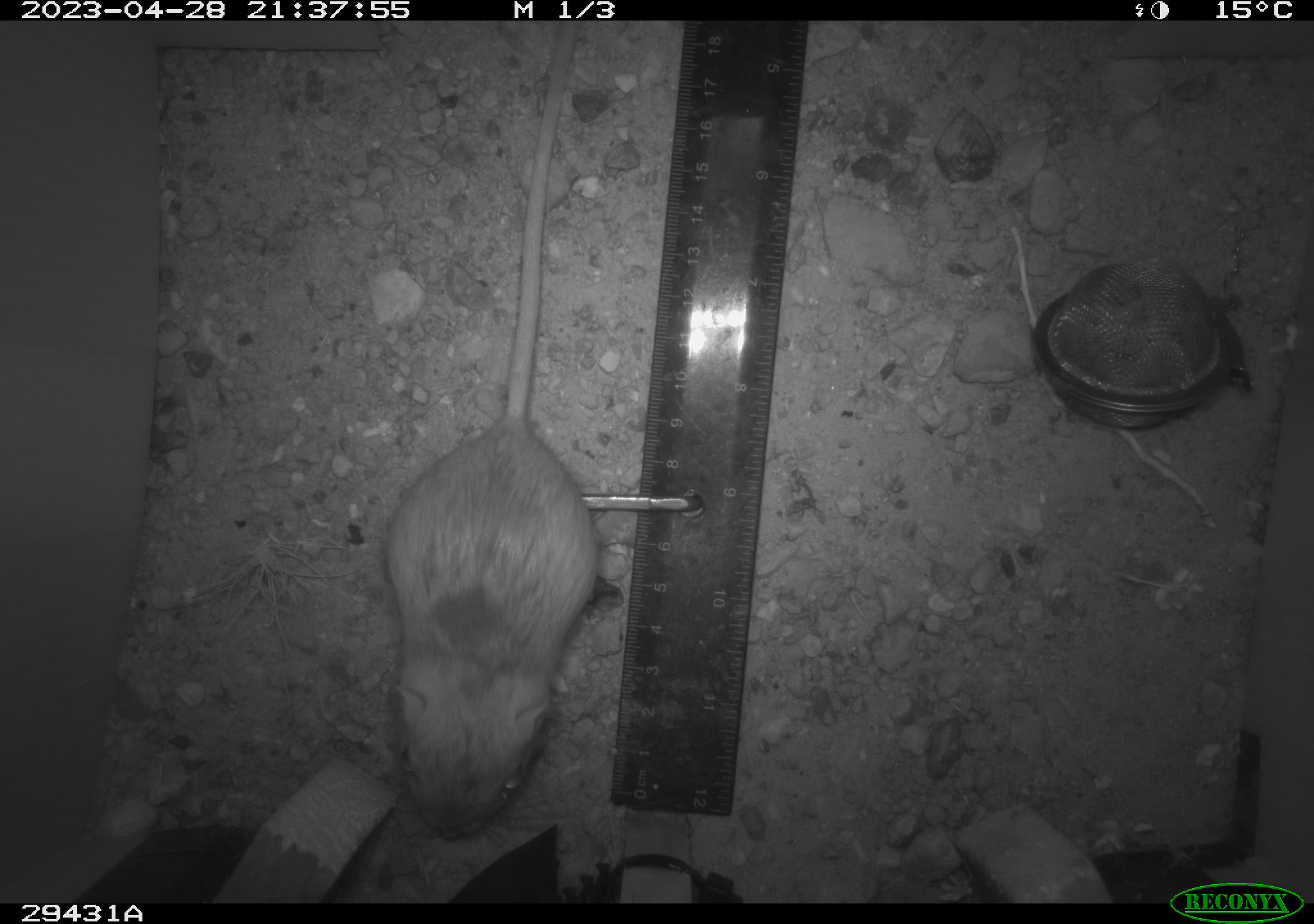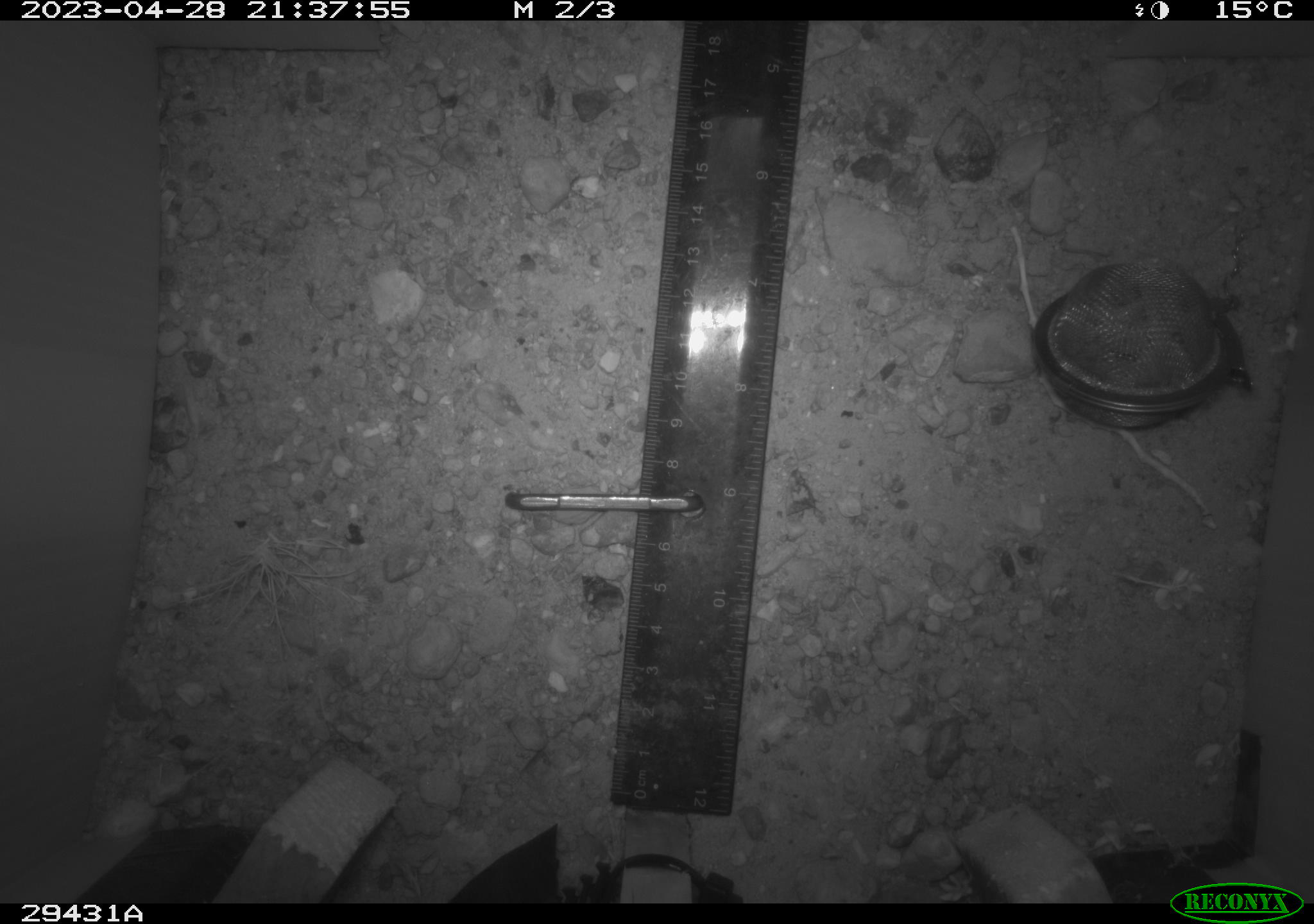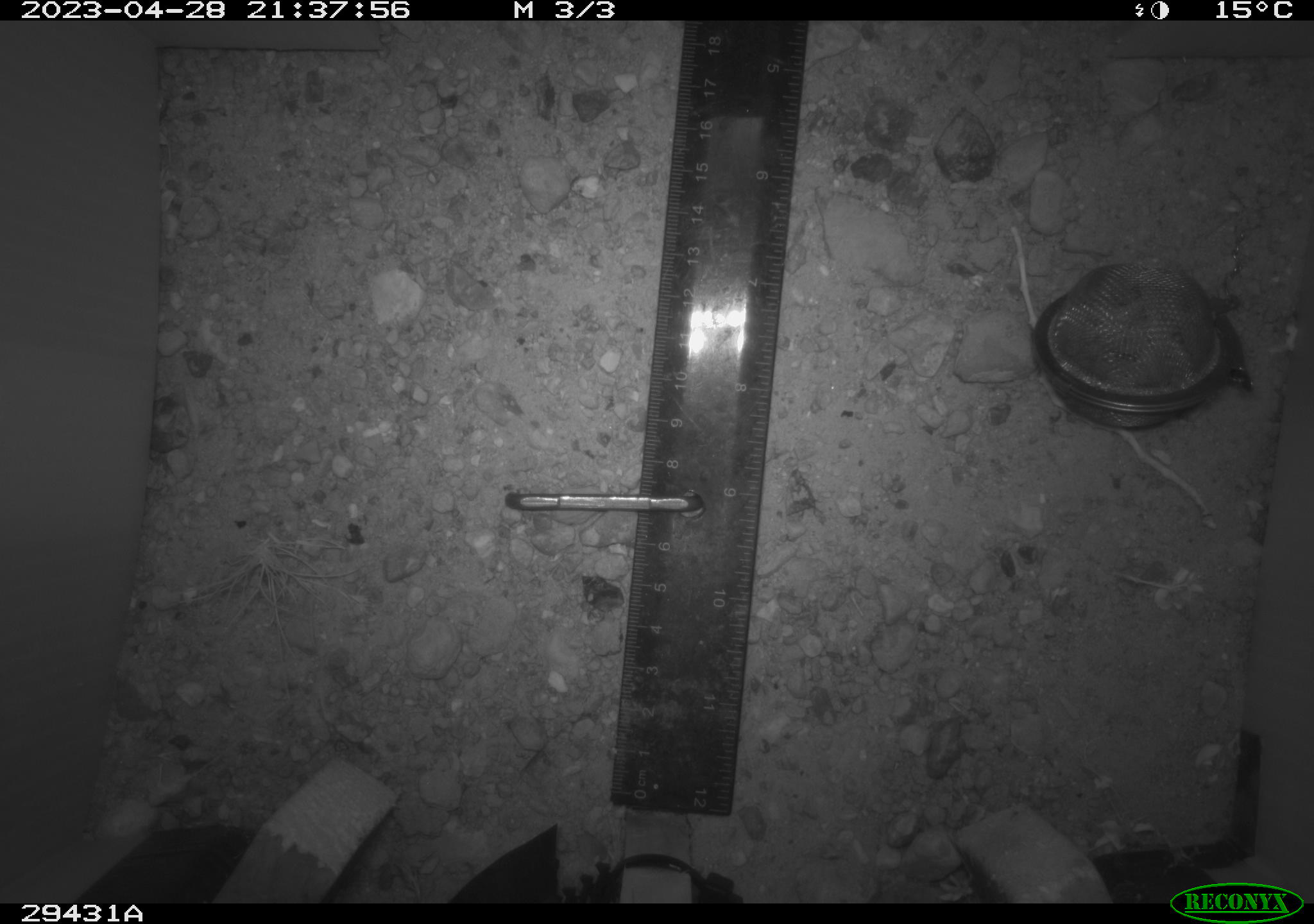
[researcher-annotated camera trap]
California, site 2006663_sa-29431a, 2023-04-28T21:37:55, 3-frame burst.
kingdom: Animalia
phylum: Chordata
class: Mammalia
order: Rodentia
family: Heteromyidae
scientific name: Heteromyidae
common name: kangaroo rats and pocket mice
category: heteromyidae family